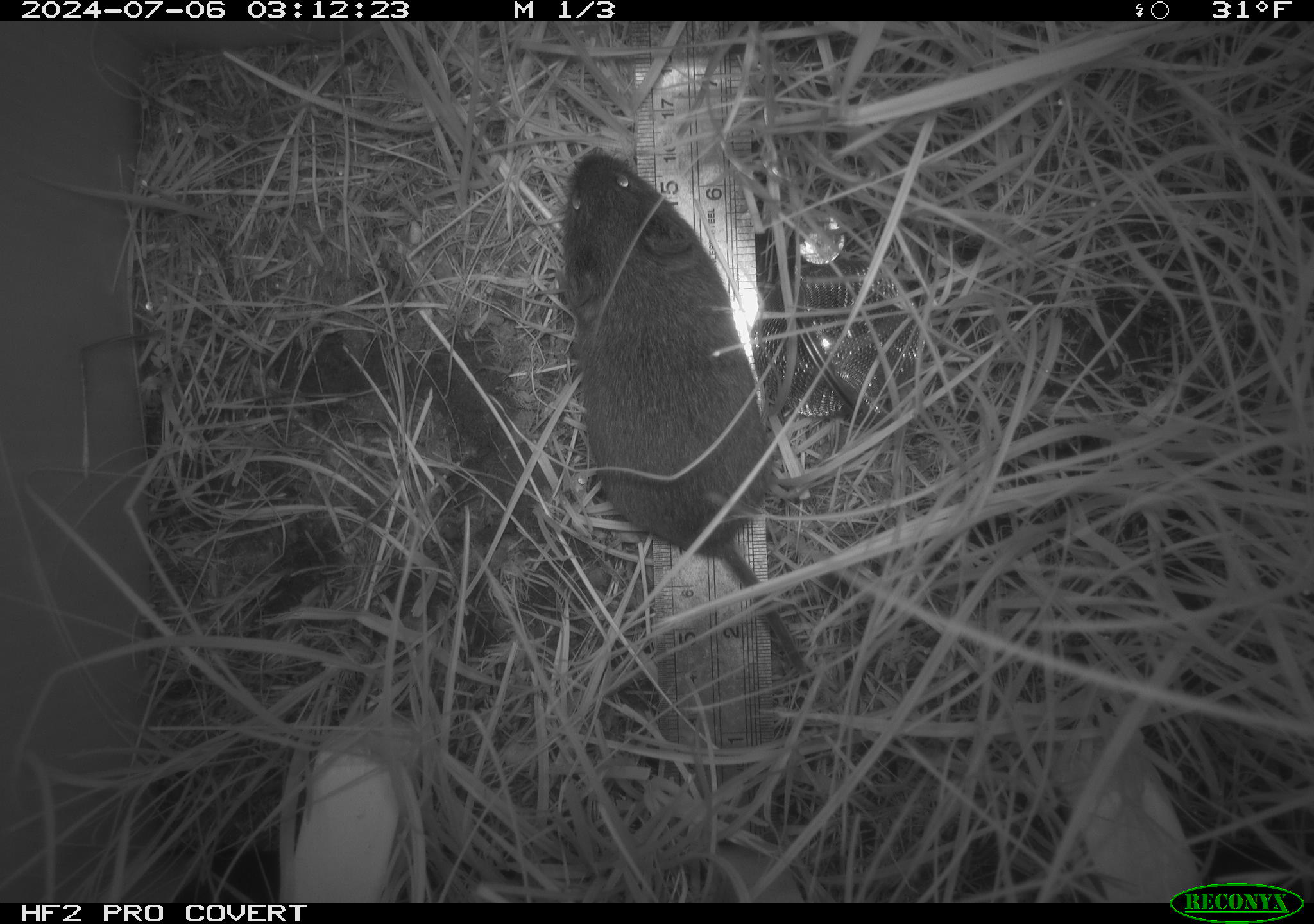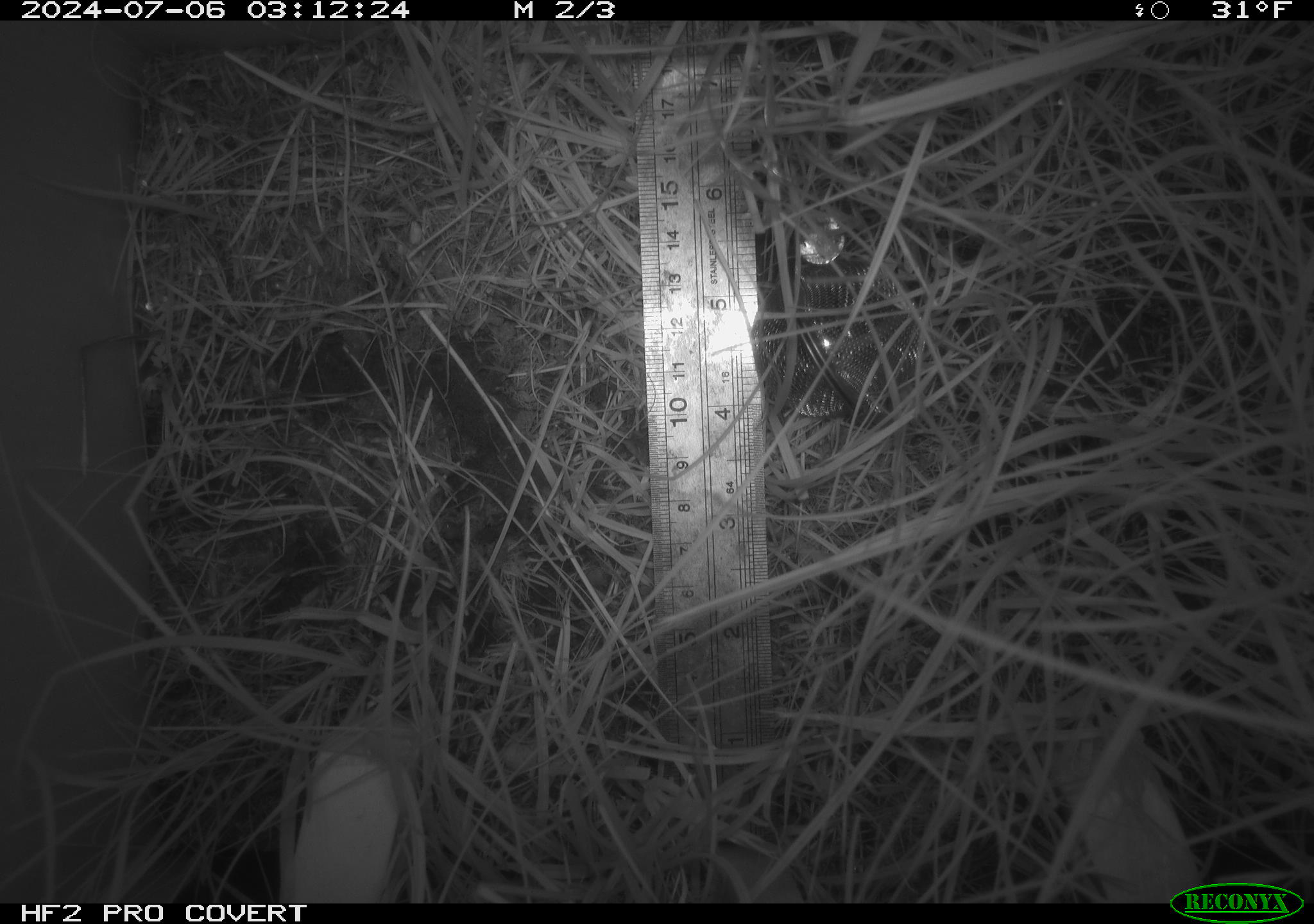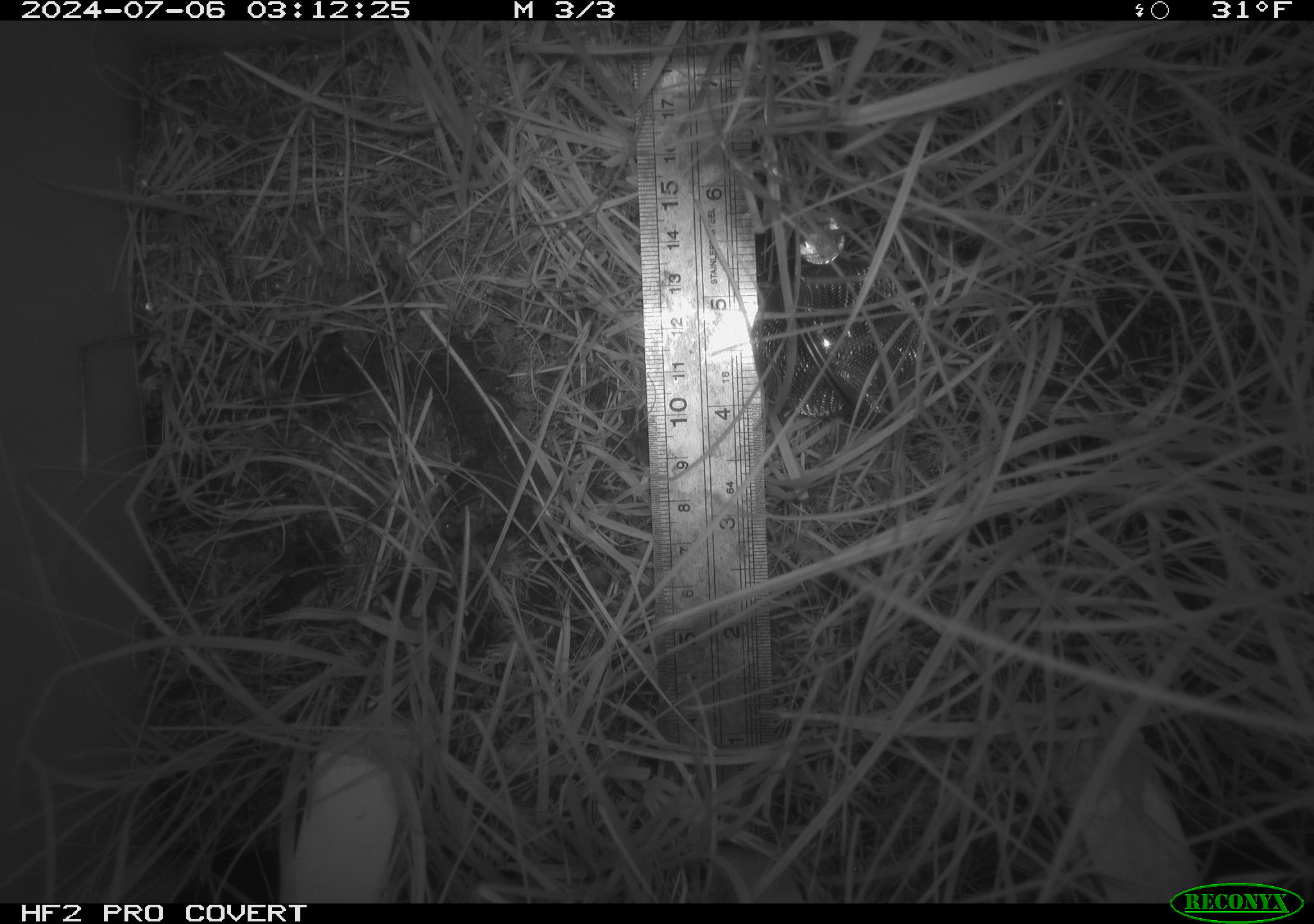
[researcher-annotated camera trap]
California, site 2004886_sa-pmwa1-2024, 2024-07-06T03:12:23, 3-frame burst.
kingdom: Animalia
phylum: Chordata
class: Mammalia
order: Rodentia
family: Cricetidae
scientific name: Arvicolinae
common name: voles, lemmings, and muskrats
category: arvicolinae subfamily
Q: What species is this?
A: Arvicolinae subfamily (voles, lemmings, and muskrats) (Arvicolinae).